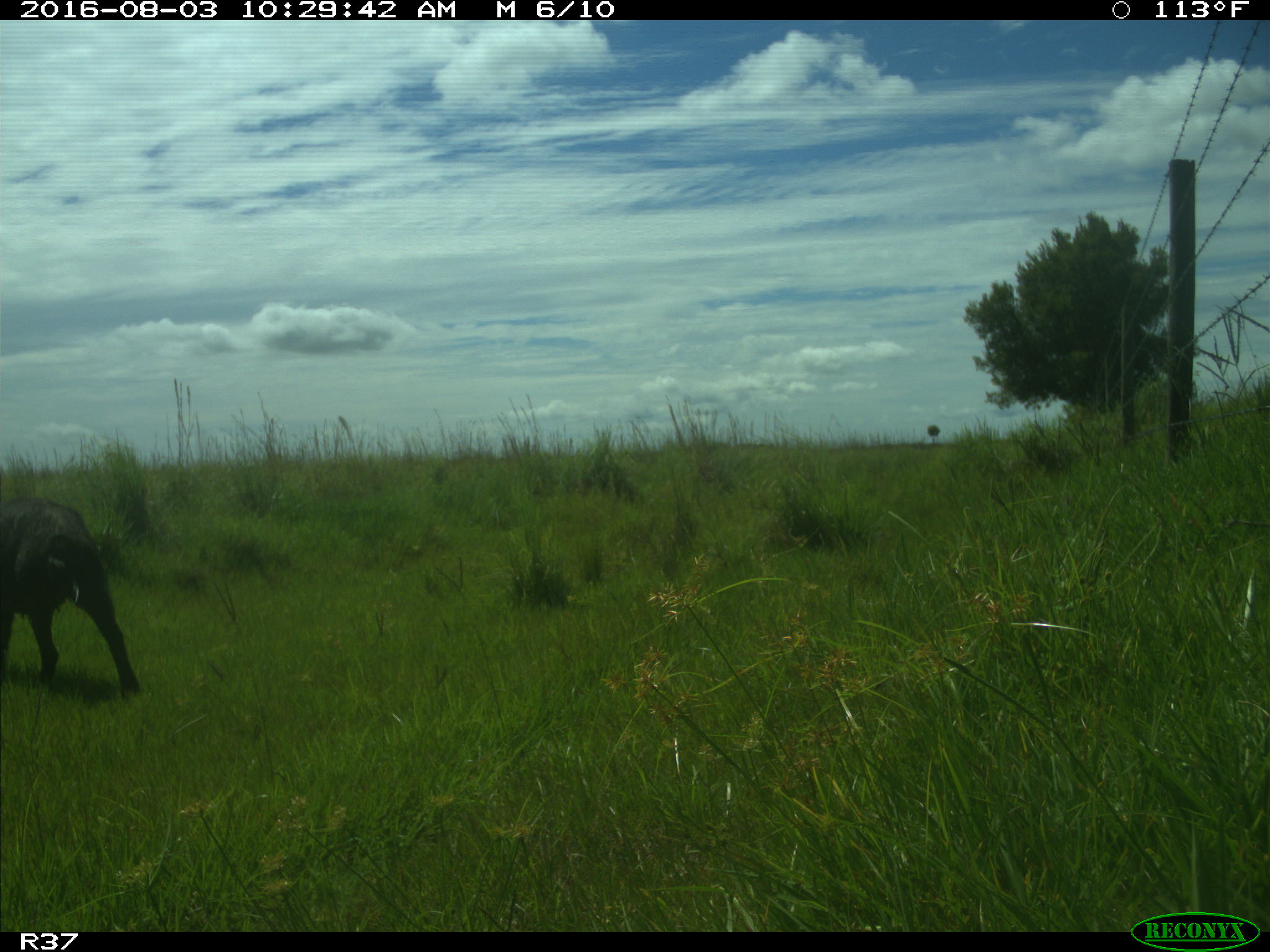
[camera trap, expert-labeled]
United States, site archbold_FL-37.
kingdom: Animalia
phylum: Chordata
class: Mammalia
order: Artiodactyla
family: Suidae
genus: Sus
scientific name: Sus scrofa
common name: wild boar